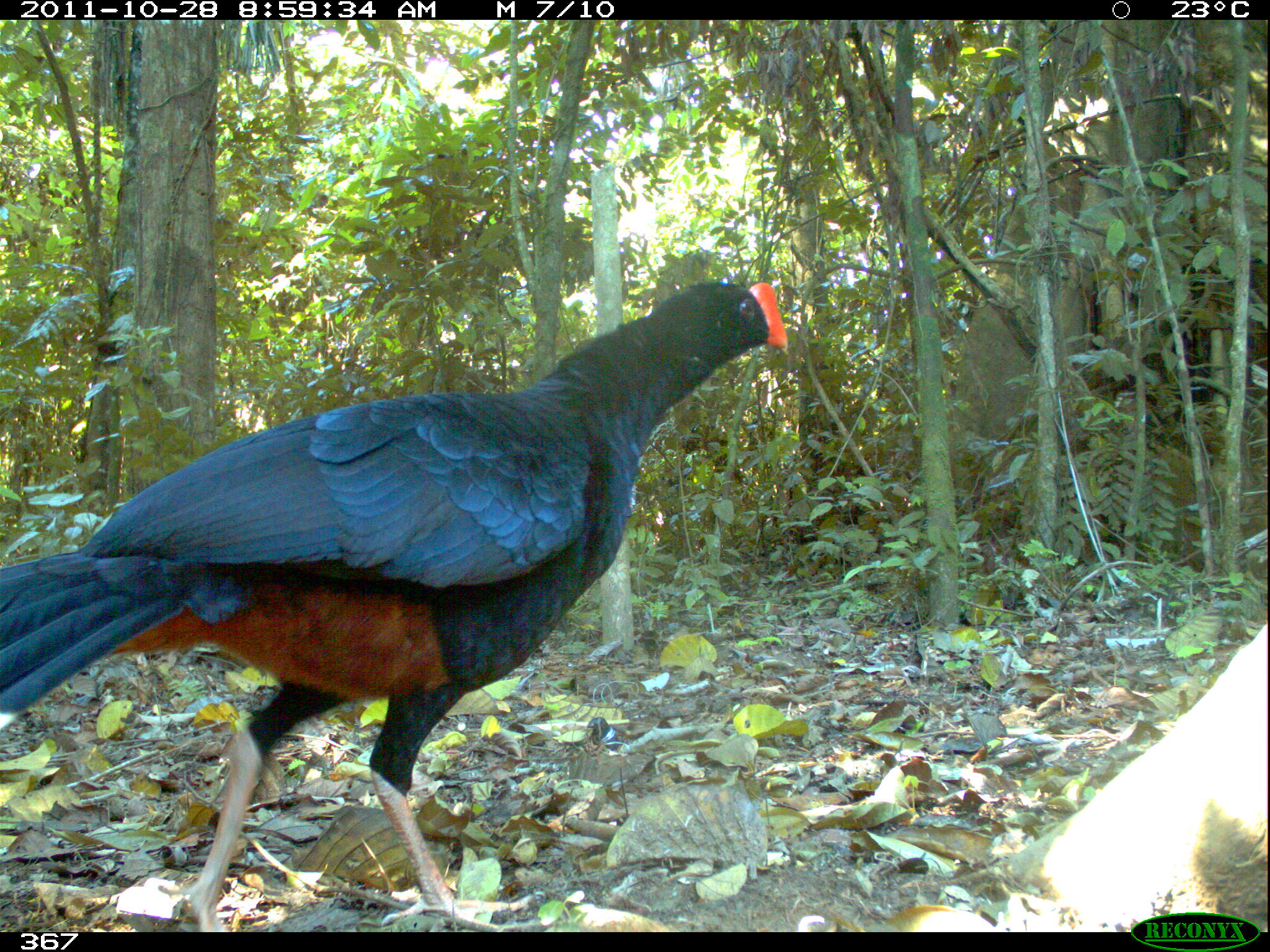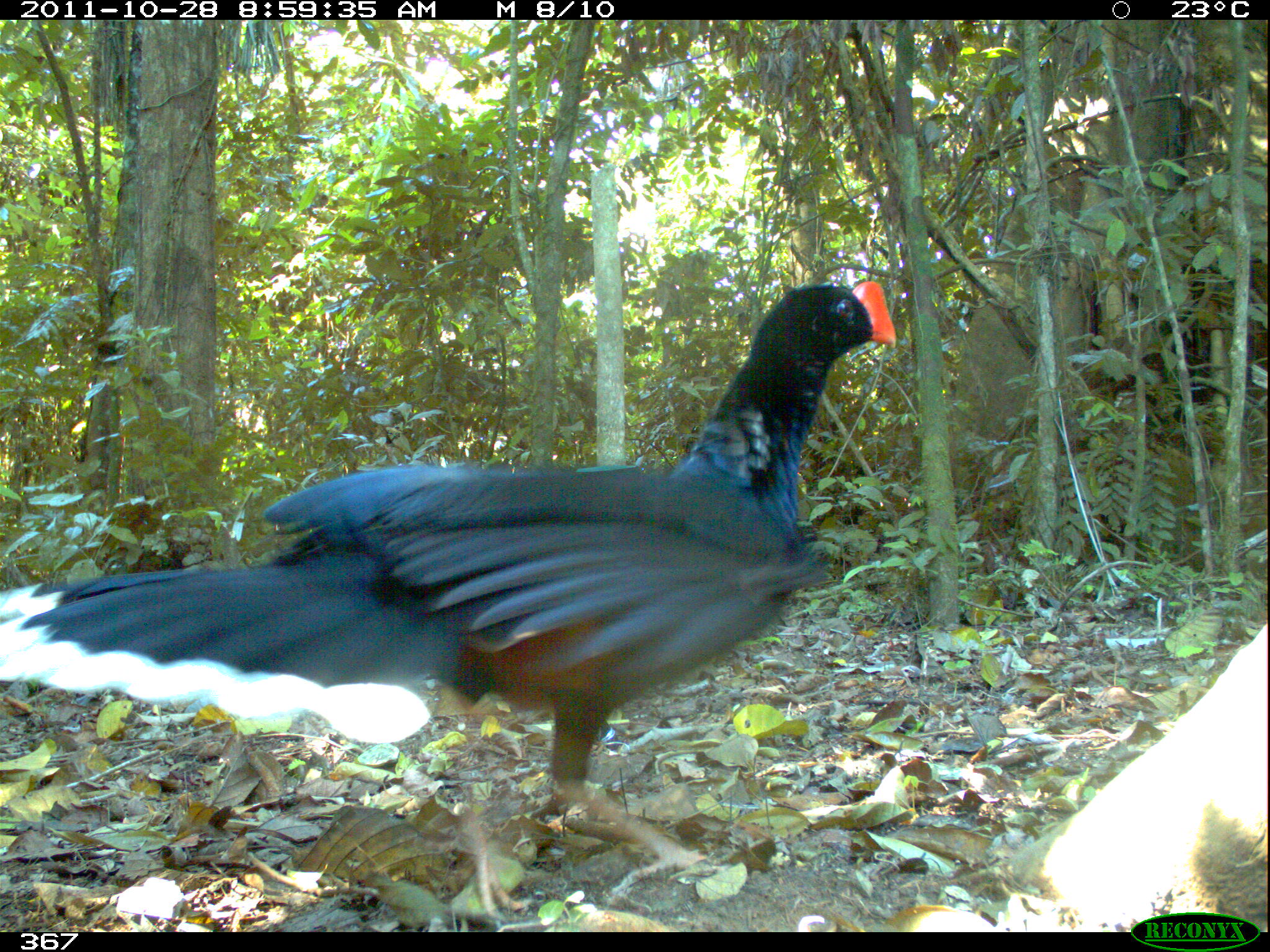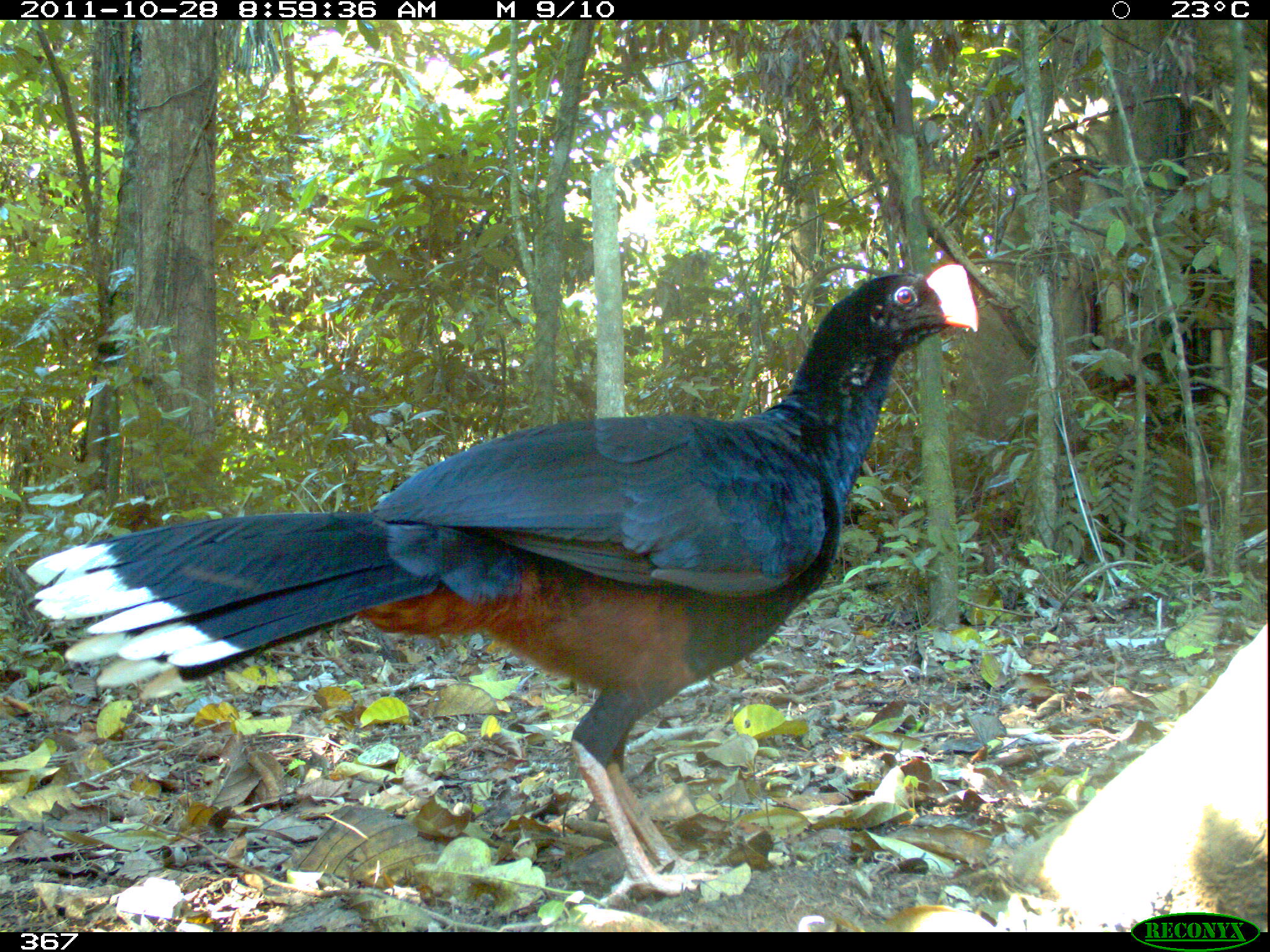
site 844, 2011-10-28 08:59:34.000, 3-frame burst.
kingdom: Animalia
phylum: Chordata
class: Aves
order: Galliformes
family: Cracidae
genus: Mitu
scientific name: Mitu tuberosum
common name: razor-billed curassow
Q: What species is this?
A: Mitu tuberosum (razor-billed curassow).